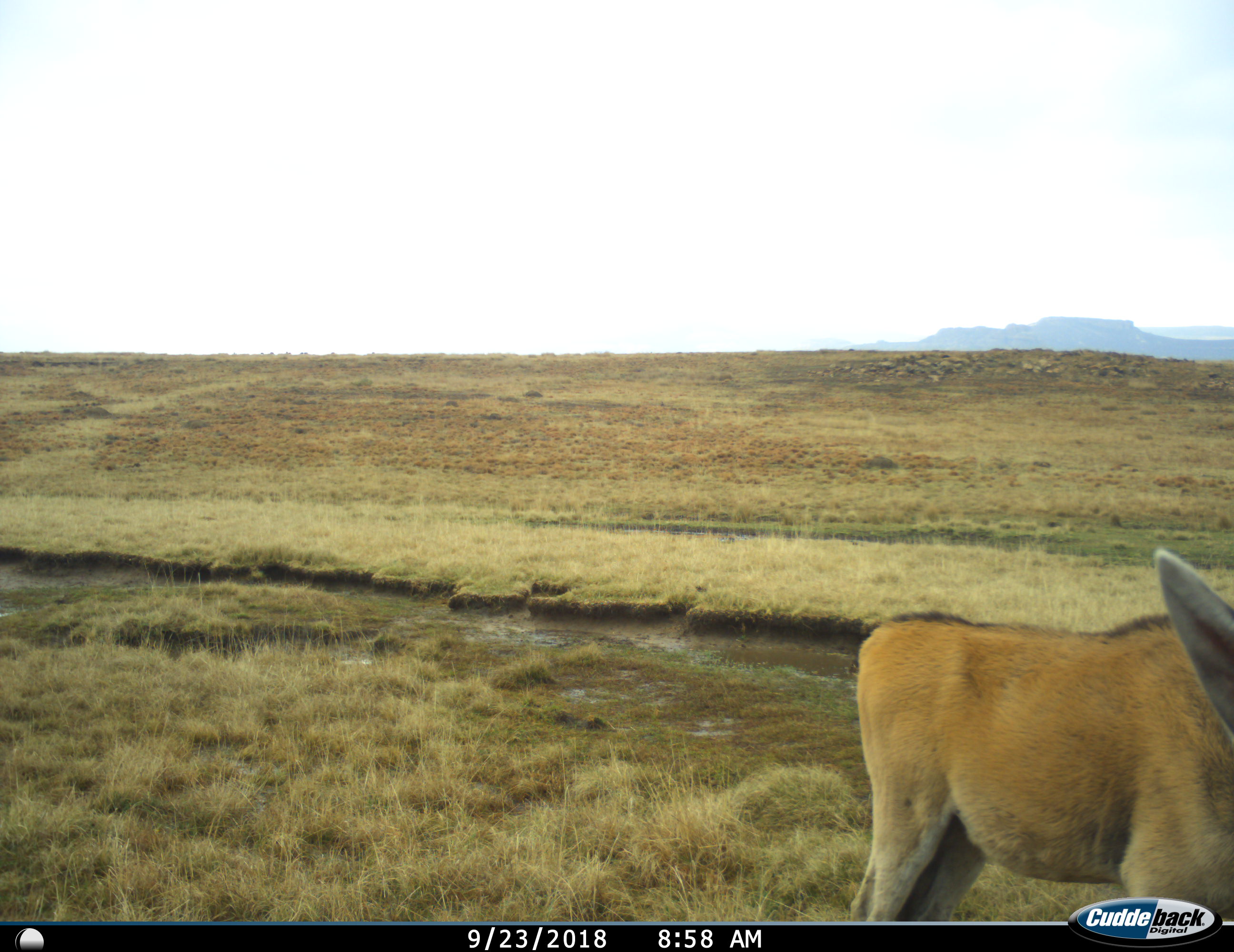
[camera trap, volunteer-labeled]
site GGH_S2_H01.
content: unidentified animal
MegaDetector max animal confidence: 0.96